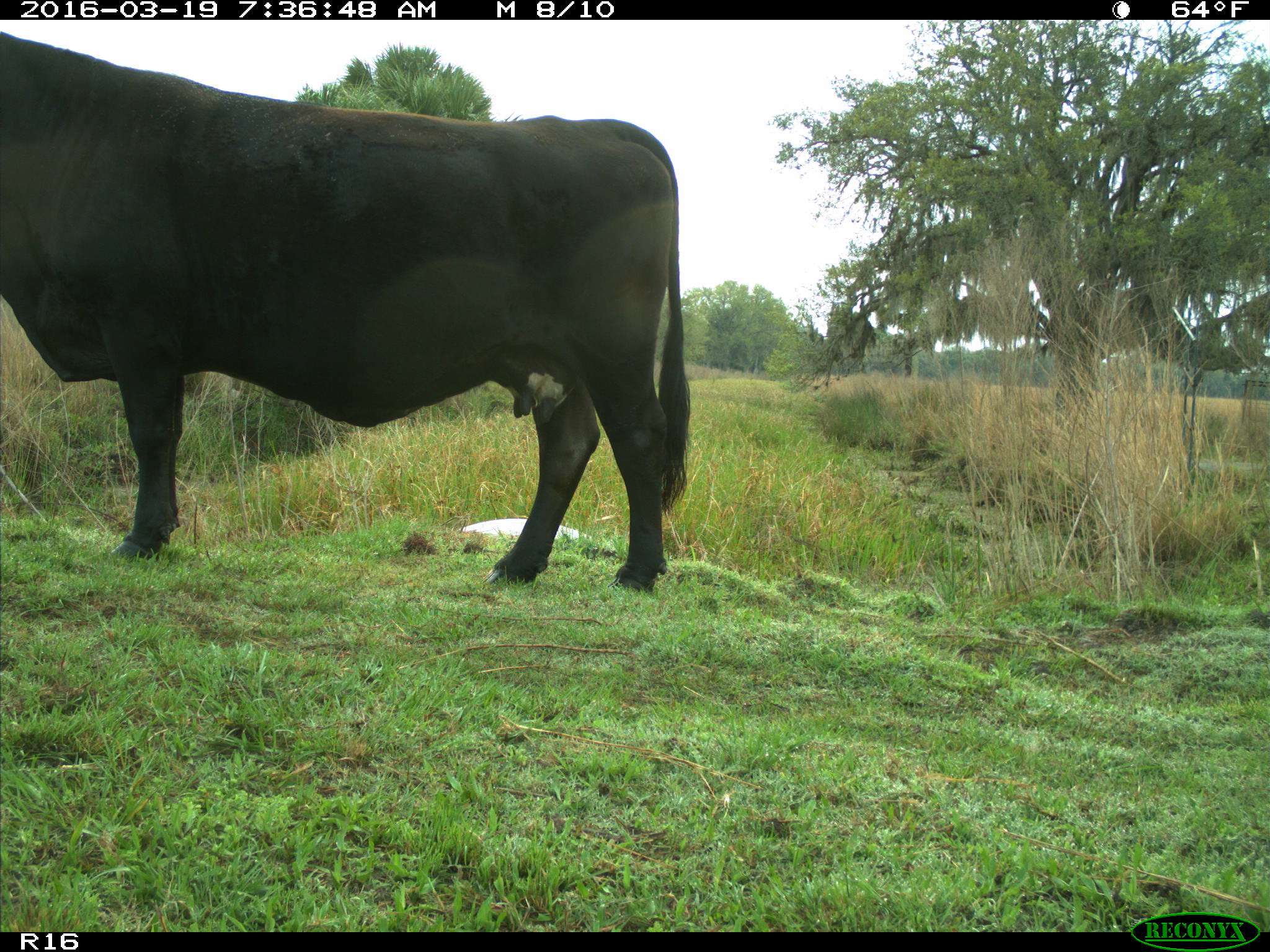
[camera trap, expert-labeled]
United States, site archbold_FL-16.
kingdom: Animalia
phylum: Chordata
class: Mammalia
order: Artiodactyla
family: Bovidae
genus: Bos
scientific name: Bos taurus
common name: domestic cow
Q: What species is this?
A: Bos taurus (domestic cow).